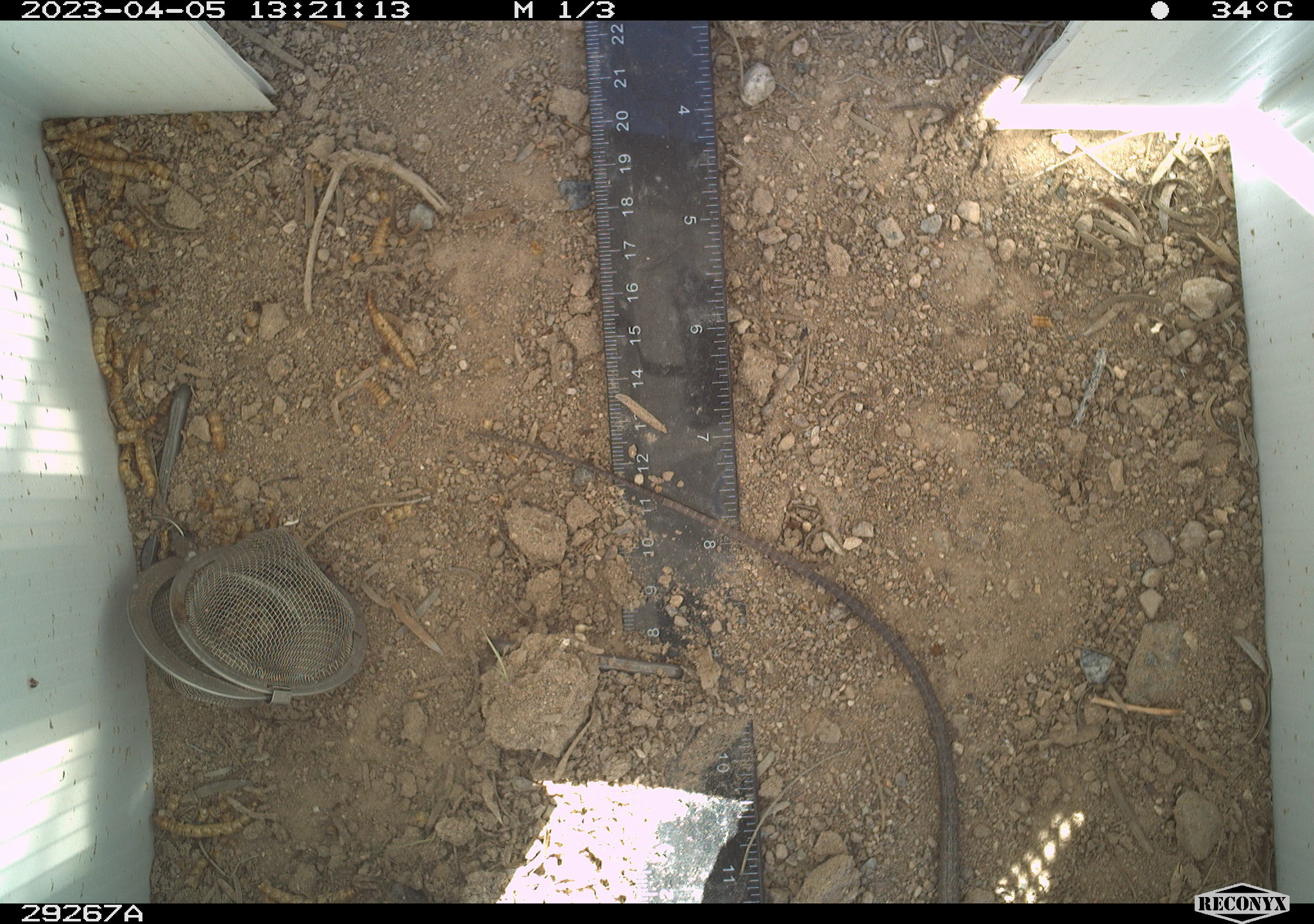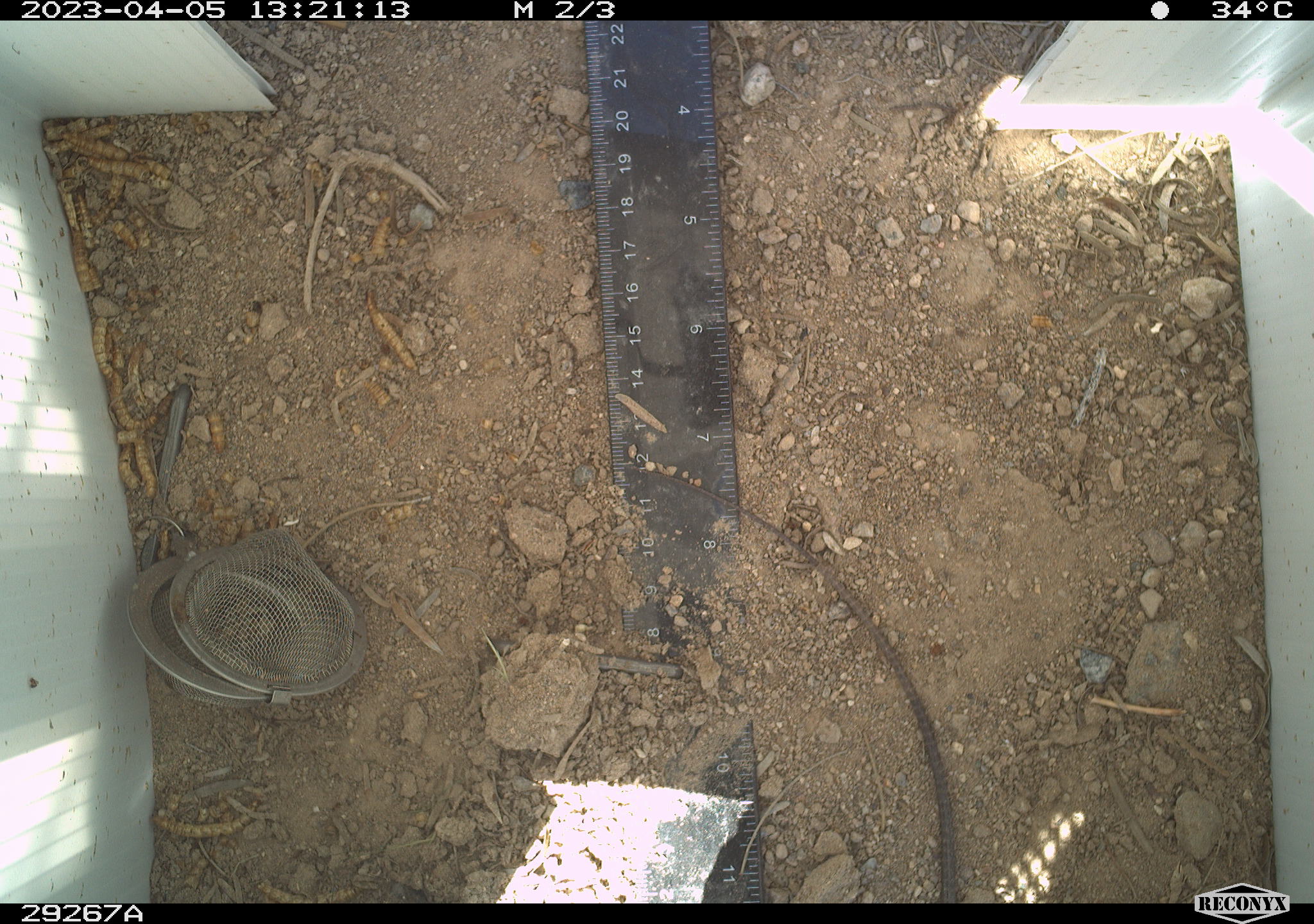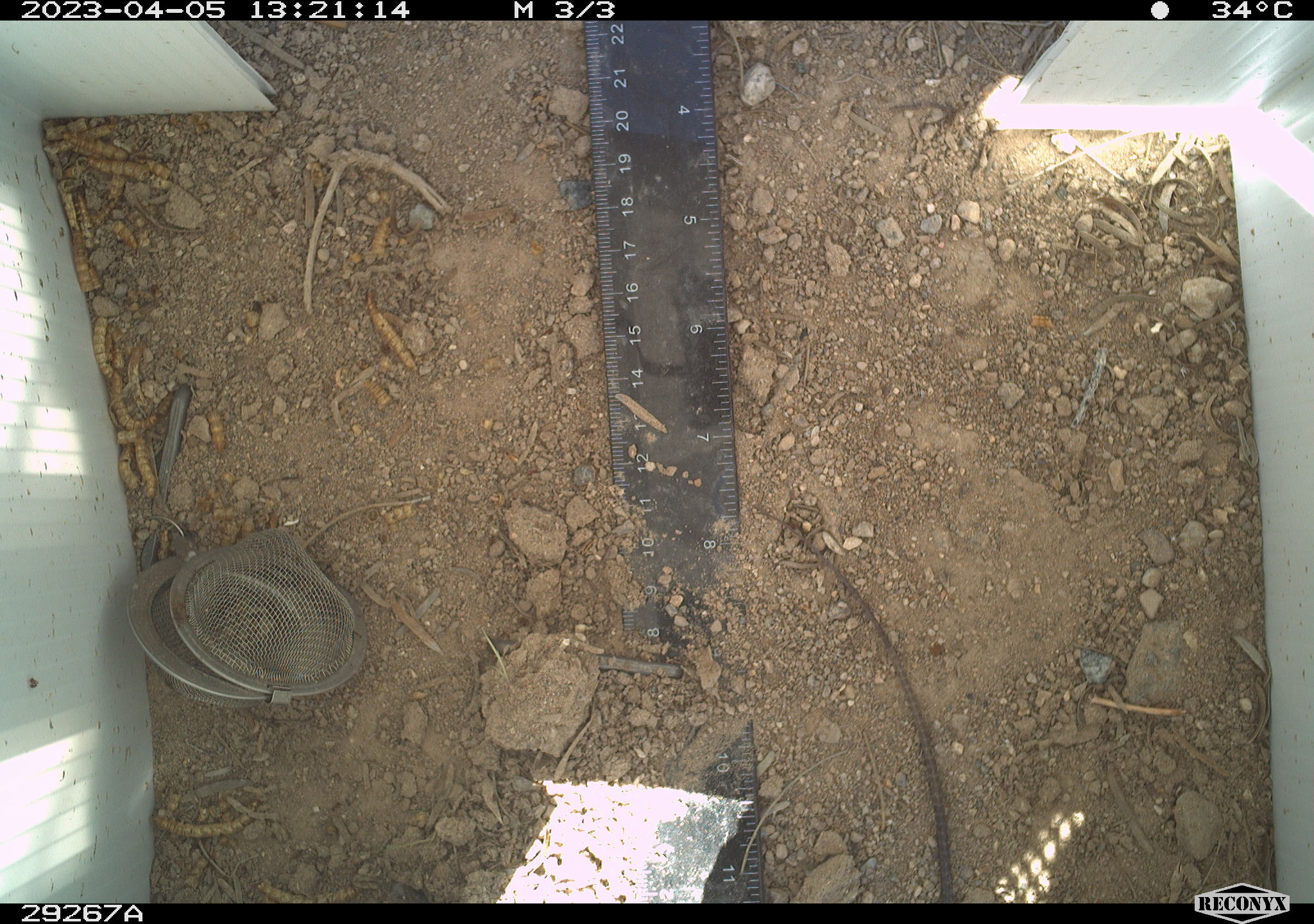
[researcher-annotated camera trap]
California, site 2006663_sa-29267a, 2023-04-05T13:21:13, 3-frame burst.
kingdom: Animalia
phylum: Chordata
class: Reptilia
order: Squamata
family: Teiidae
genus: Aspidoscelis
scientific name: Aspidoscelis tigris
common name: western whiptail